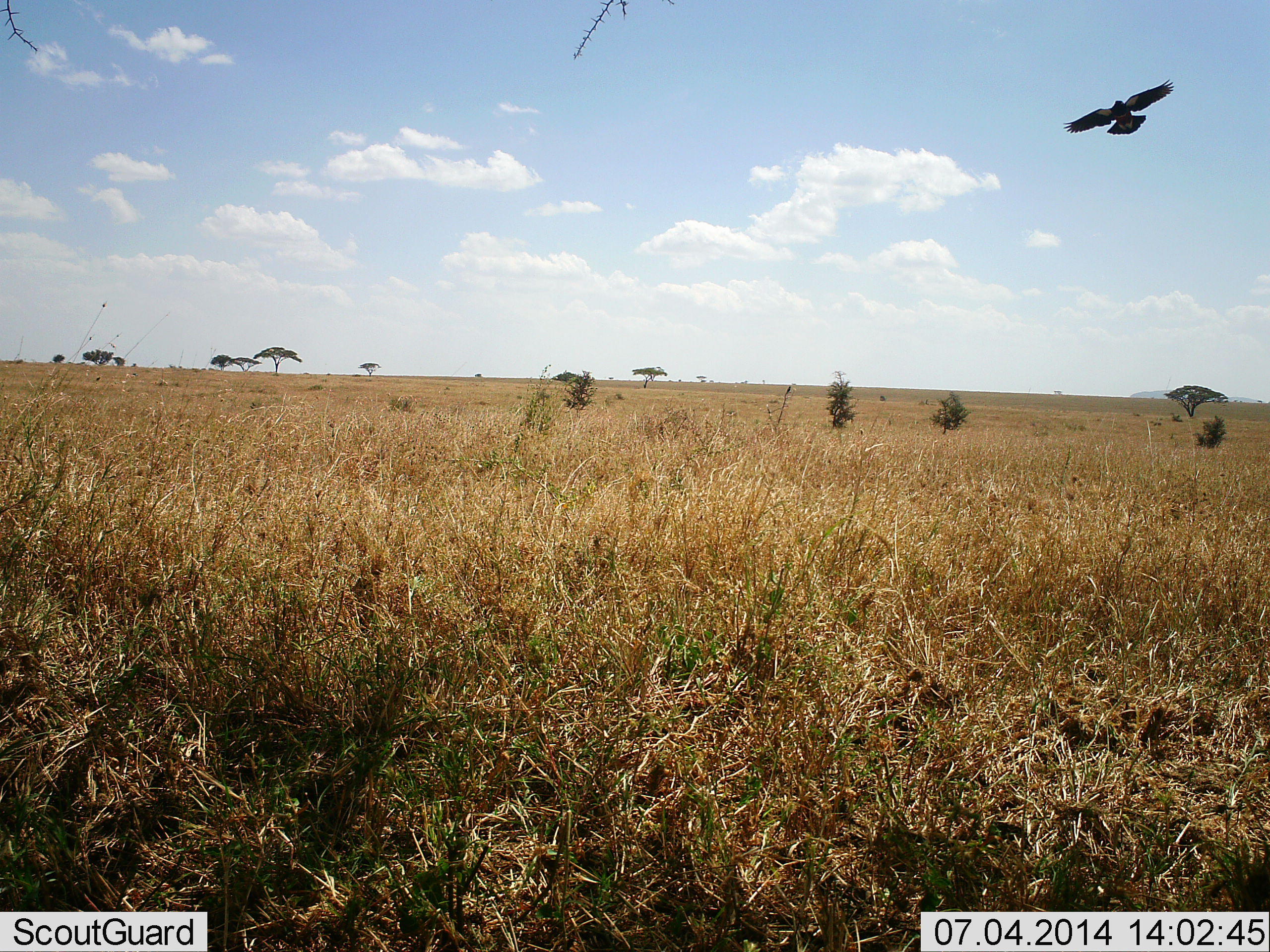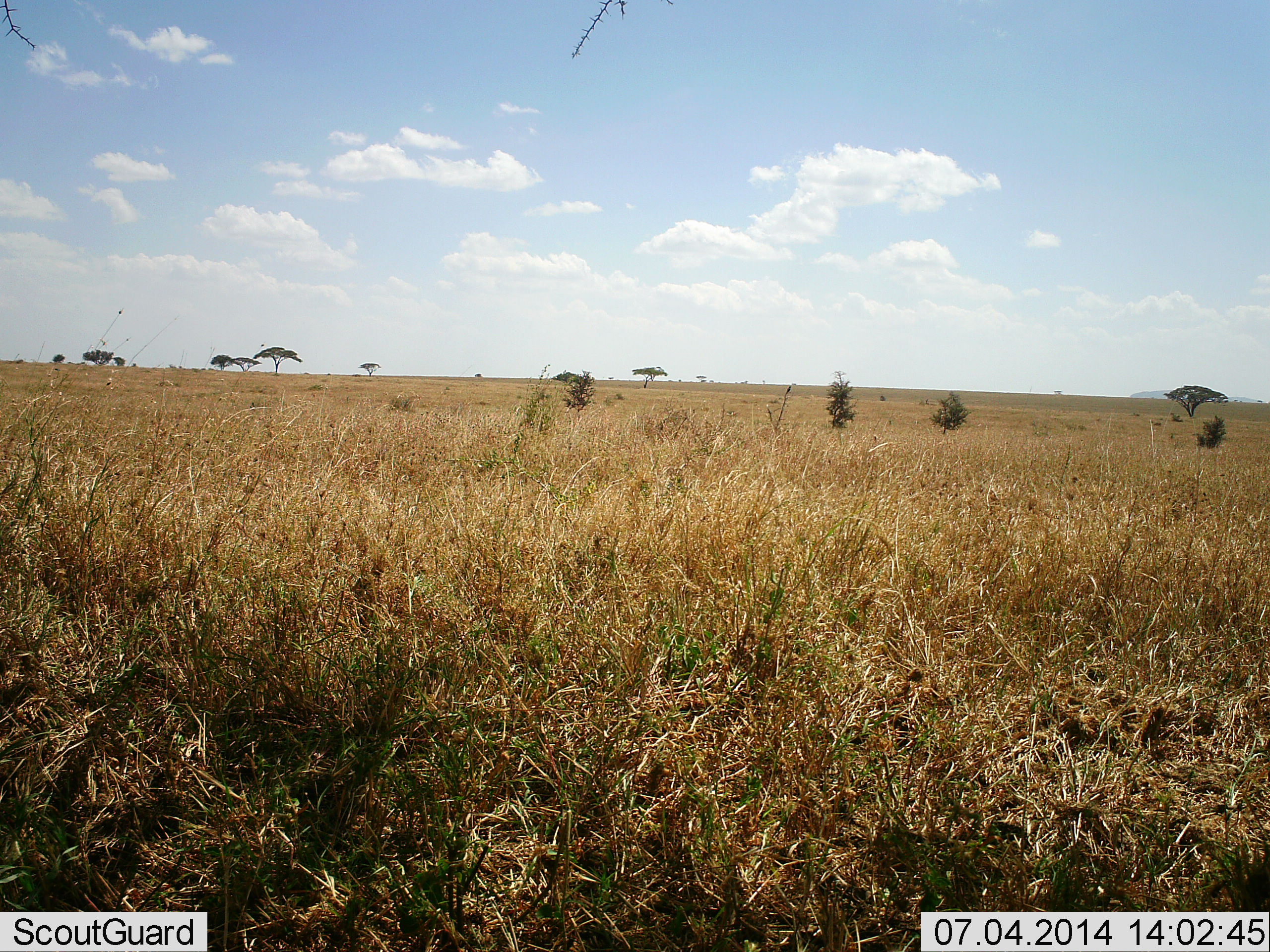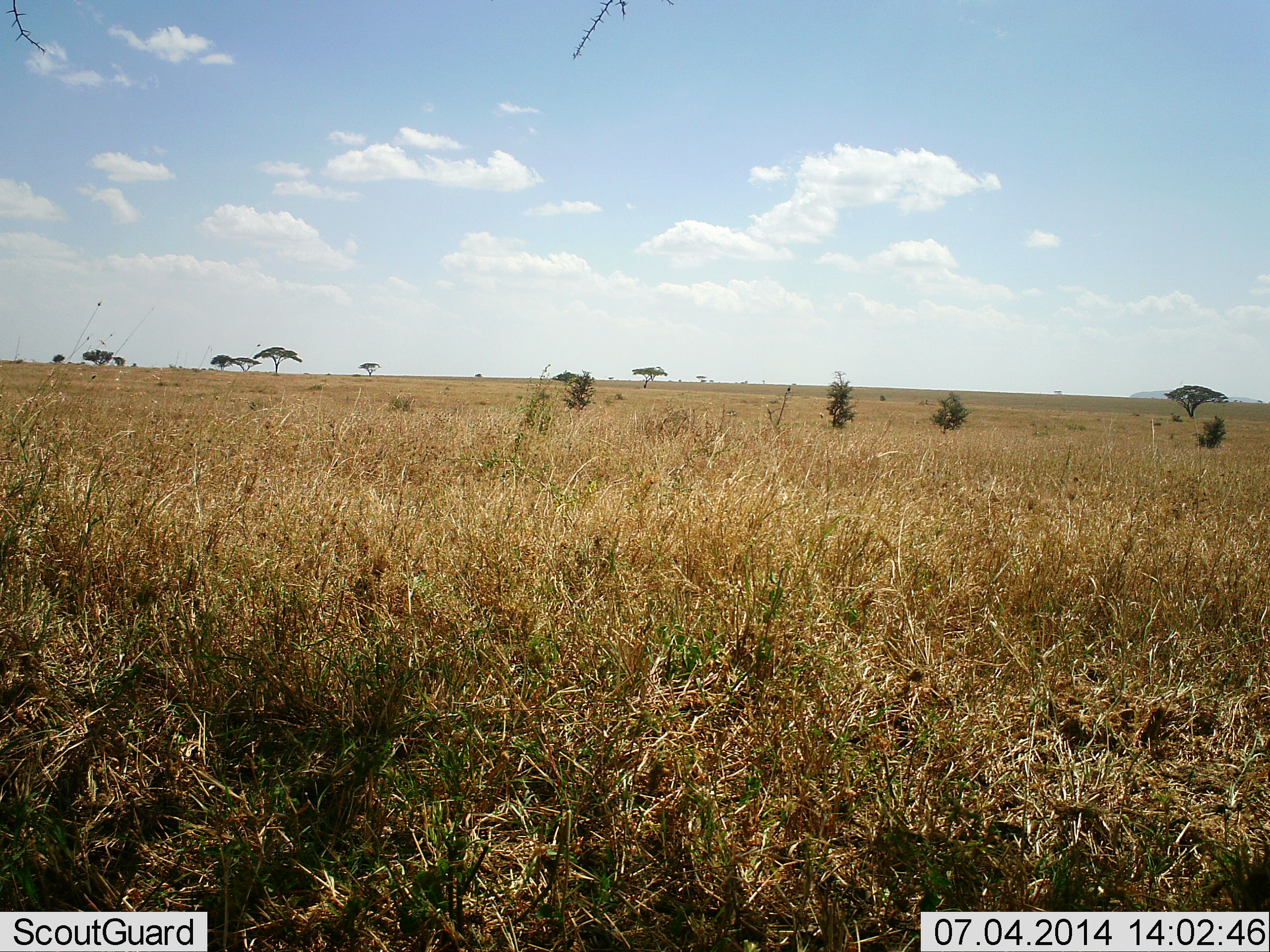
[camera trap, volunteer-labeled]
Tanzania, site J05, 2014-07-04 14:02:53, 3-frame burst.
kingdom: Animalia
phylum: Chordata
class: Aves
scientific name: Aves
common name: bird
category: otherbird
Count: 1.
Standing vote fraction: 0%.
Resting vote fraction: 0%.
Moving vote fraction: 100%.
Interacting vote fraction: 0%.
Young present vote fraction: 0%.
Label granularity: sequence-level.